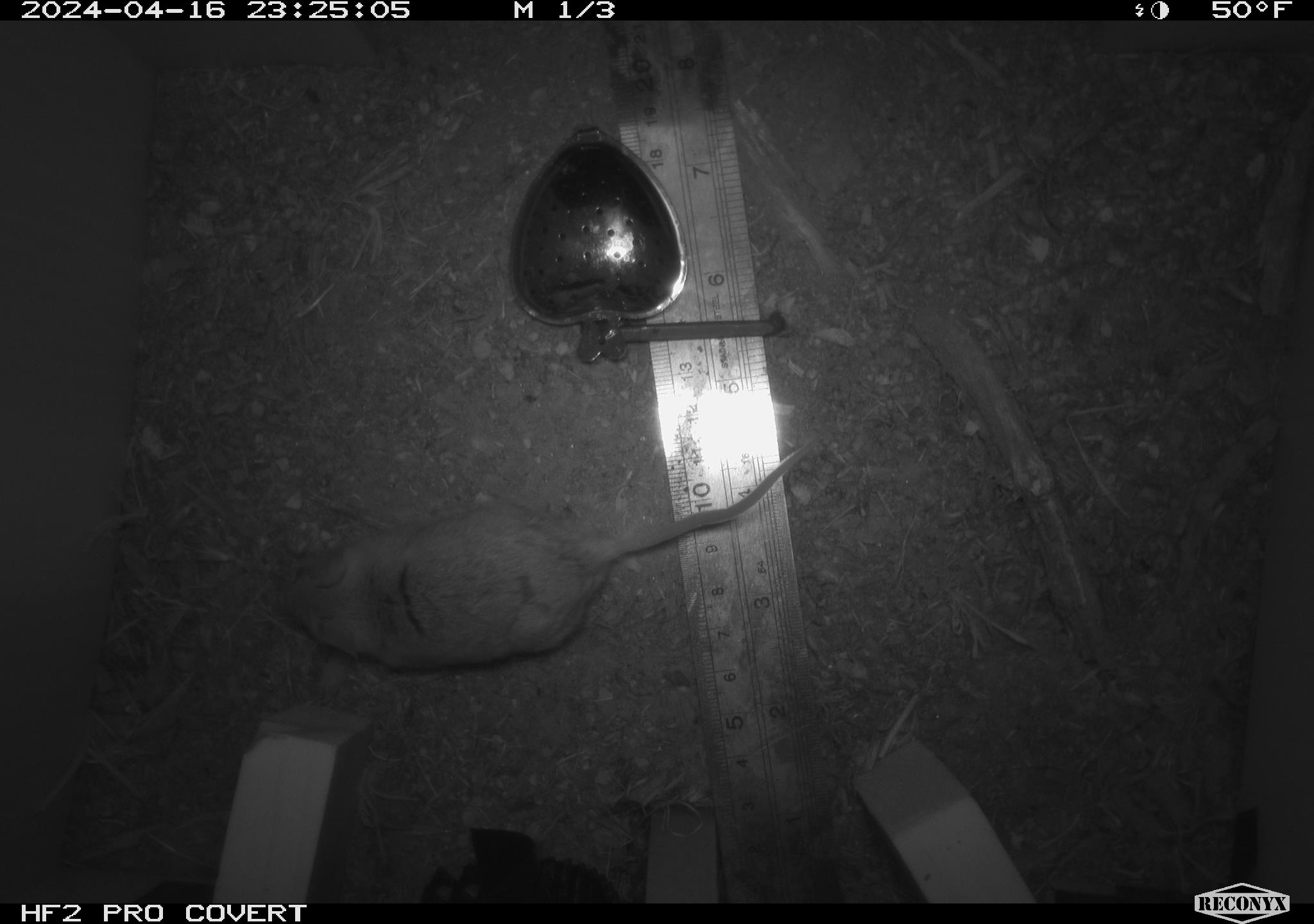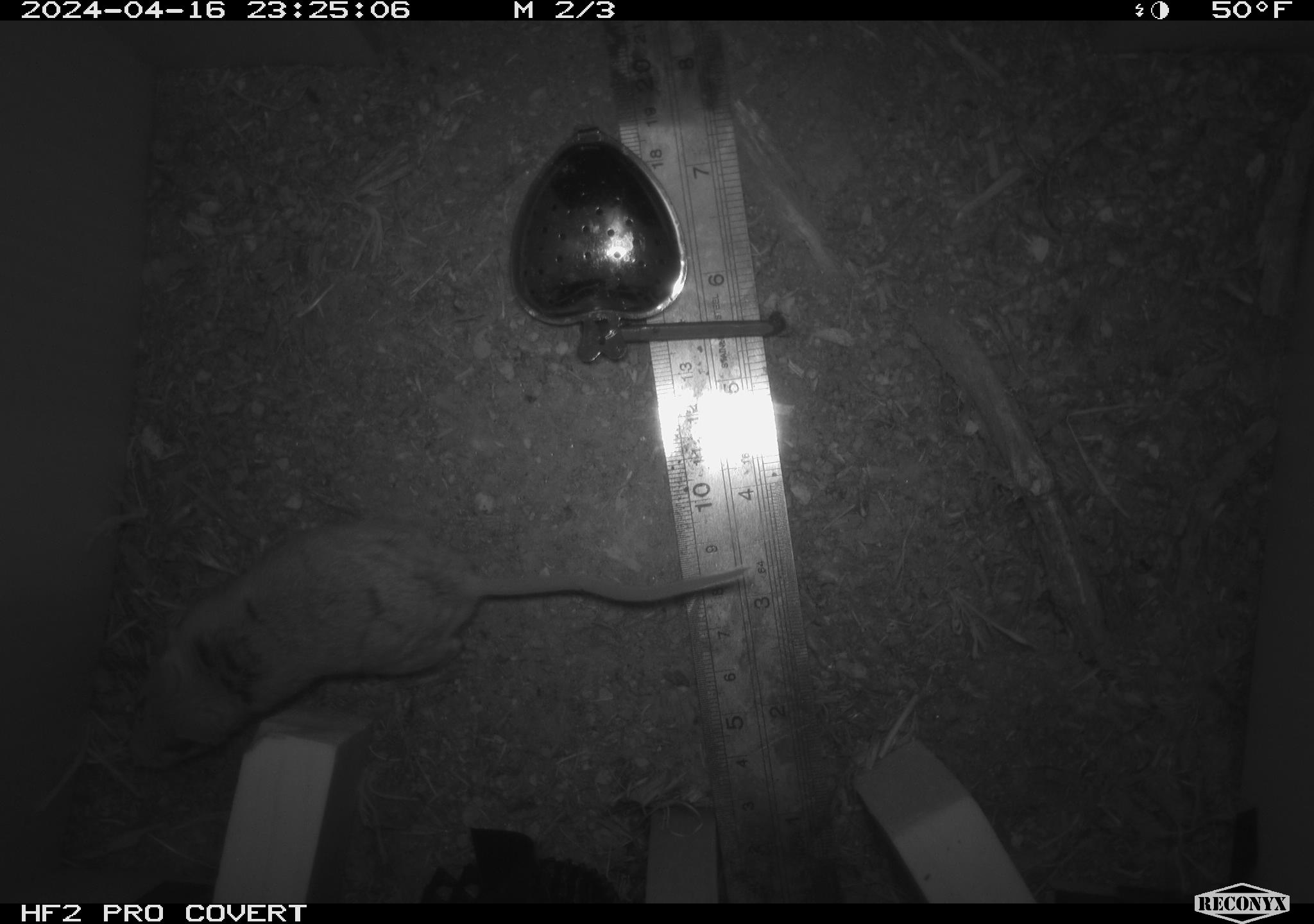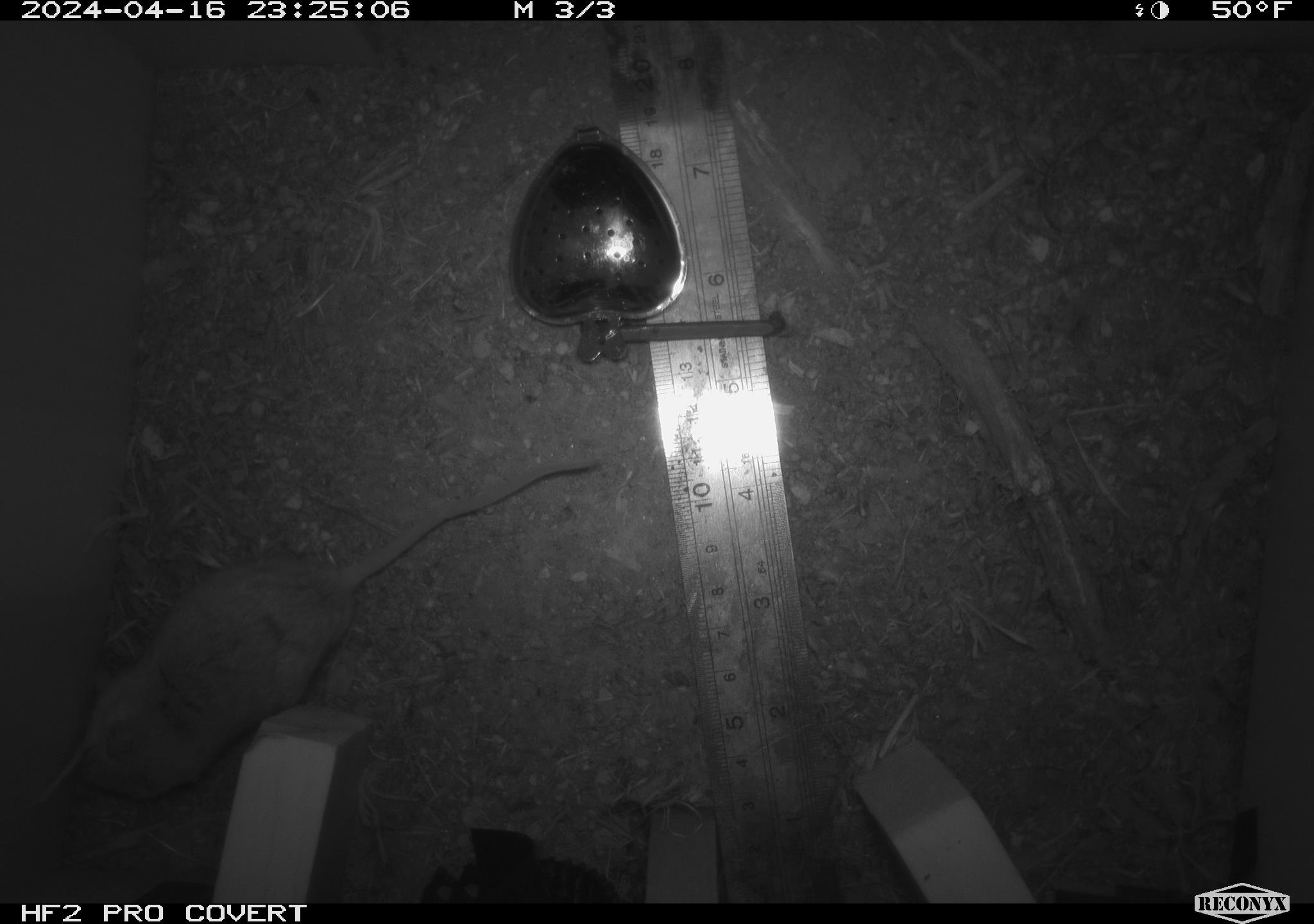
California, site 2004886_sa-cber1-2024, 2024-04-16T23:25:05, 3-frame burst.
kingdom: Animalia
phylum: Chordata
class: Mammalia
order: Rodentia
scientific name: Rodentia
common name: mouse species